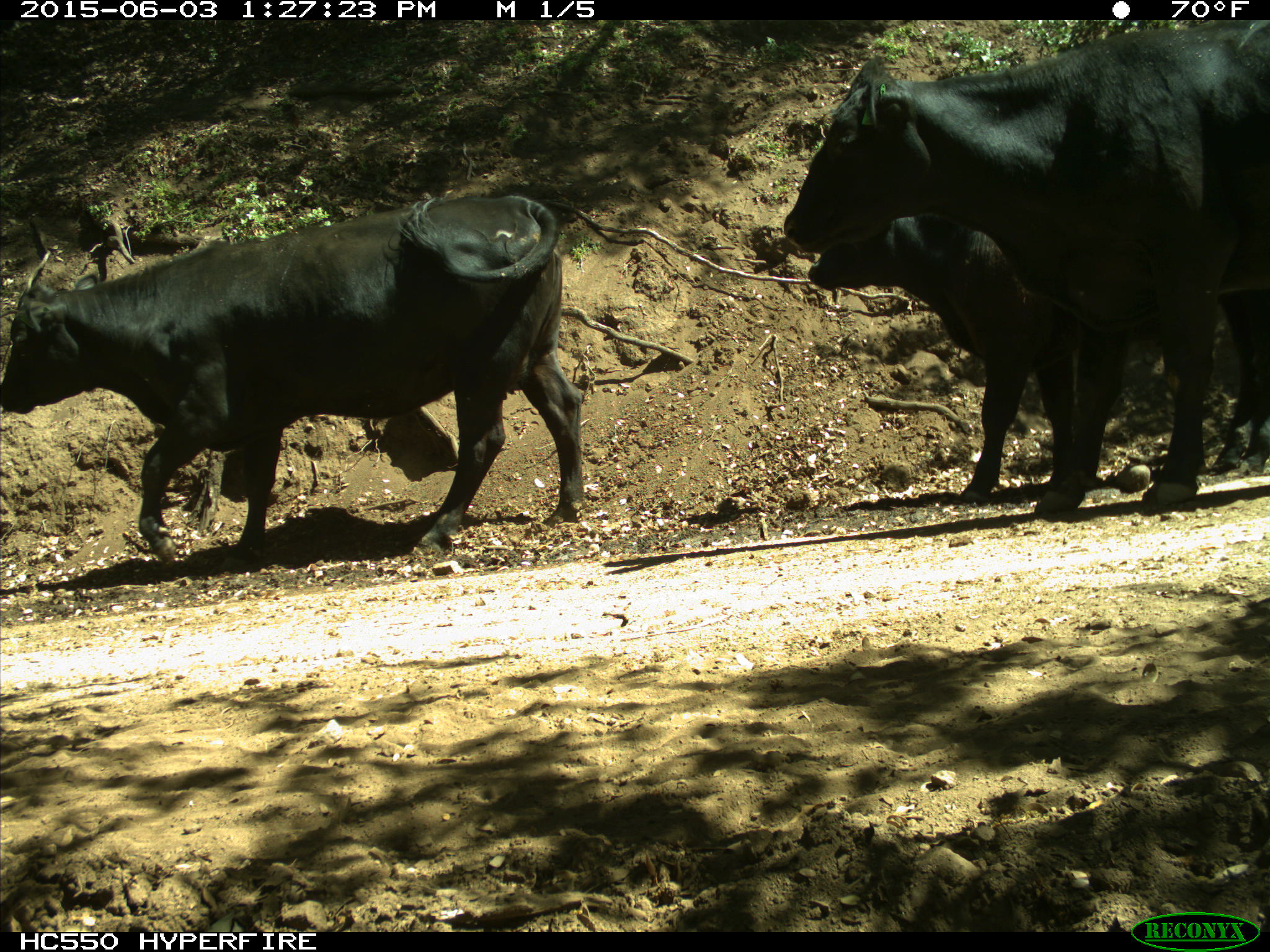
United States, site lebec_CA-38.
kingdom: Animalia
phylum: Chordata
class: Mammalia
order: Artiodactyla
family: Bovidae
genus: Bos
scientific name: Bos taurus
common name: domestic cow